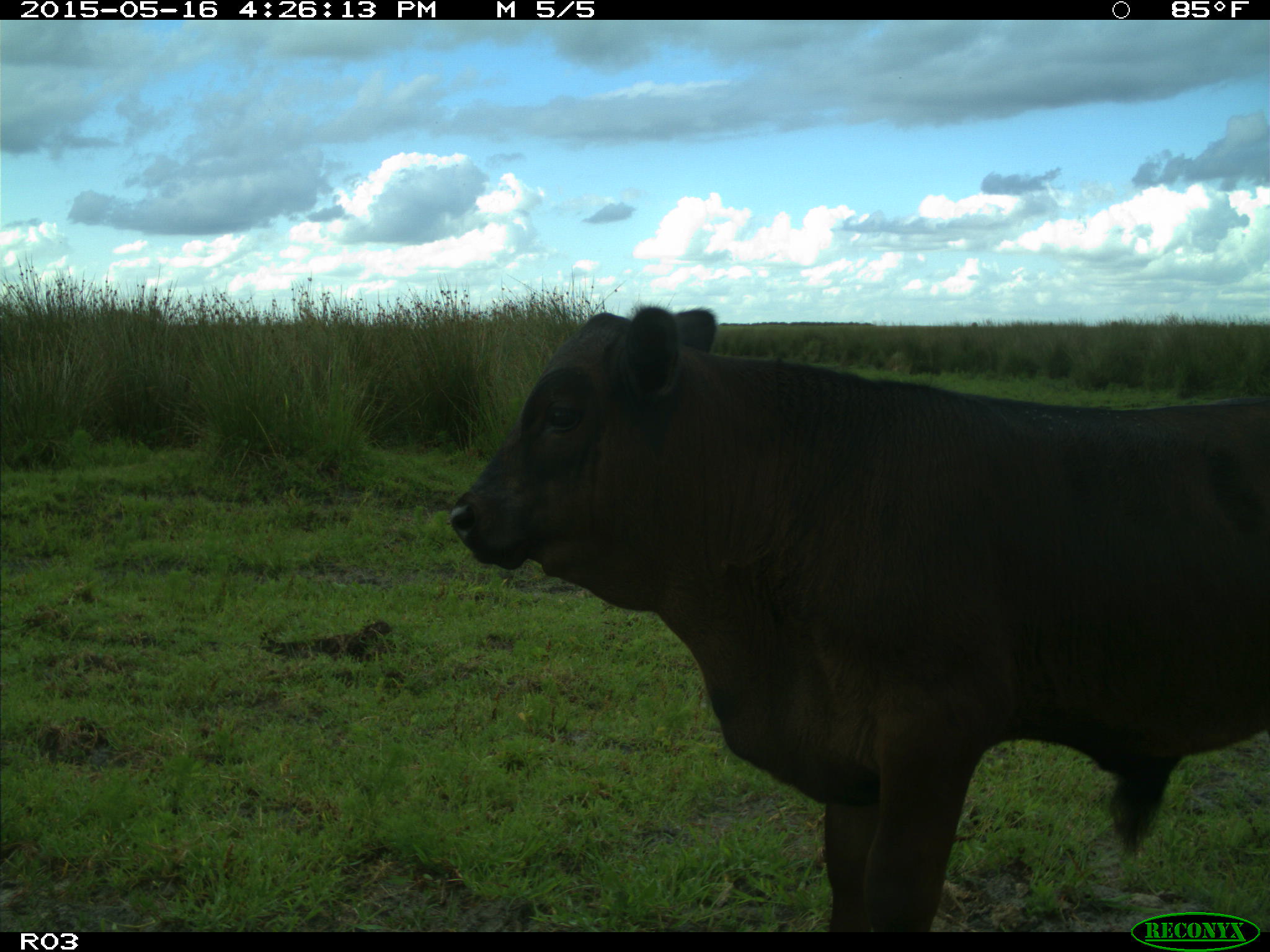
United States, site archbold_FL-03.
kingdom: Animalia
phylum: Chordata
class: Mammalia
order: Artiodactyla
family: Bovidae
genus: Bos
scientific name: Bos taurus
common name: domestic cow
Bos taurus (domestic cow).